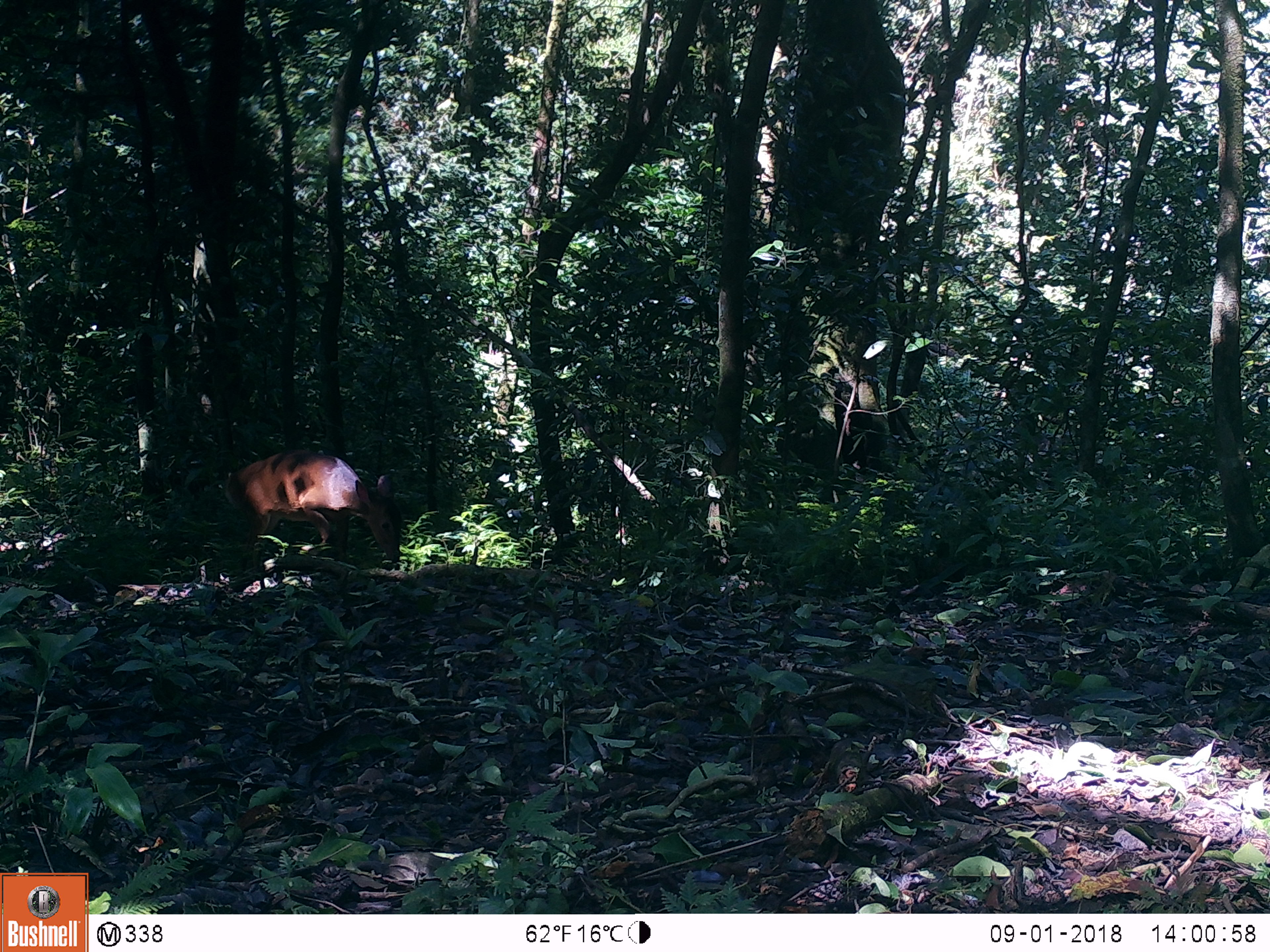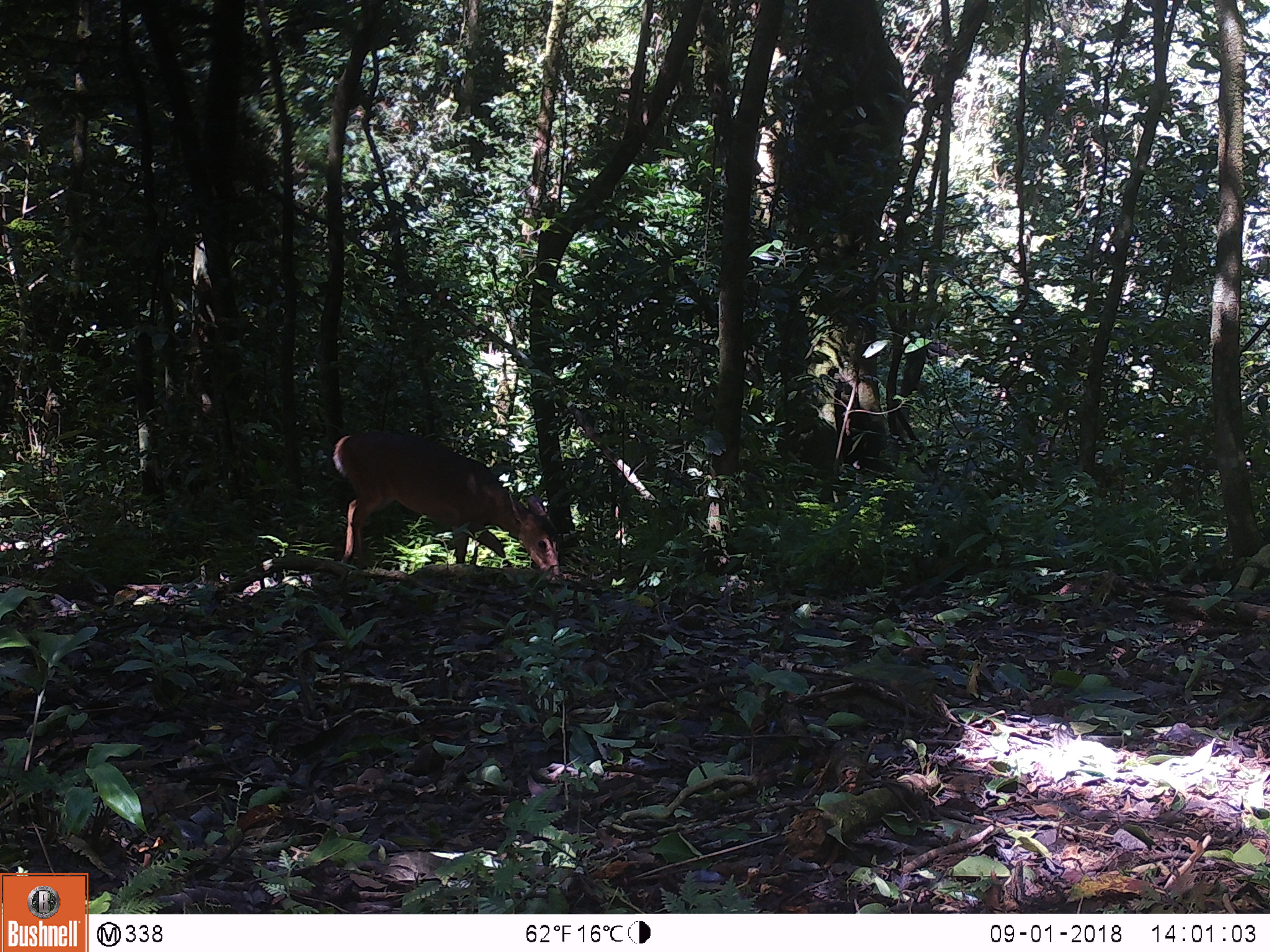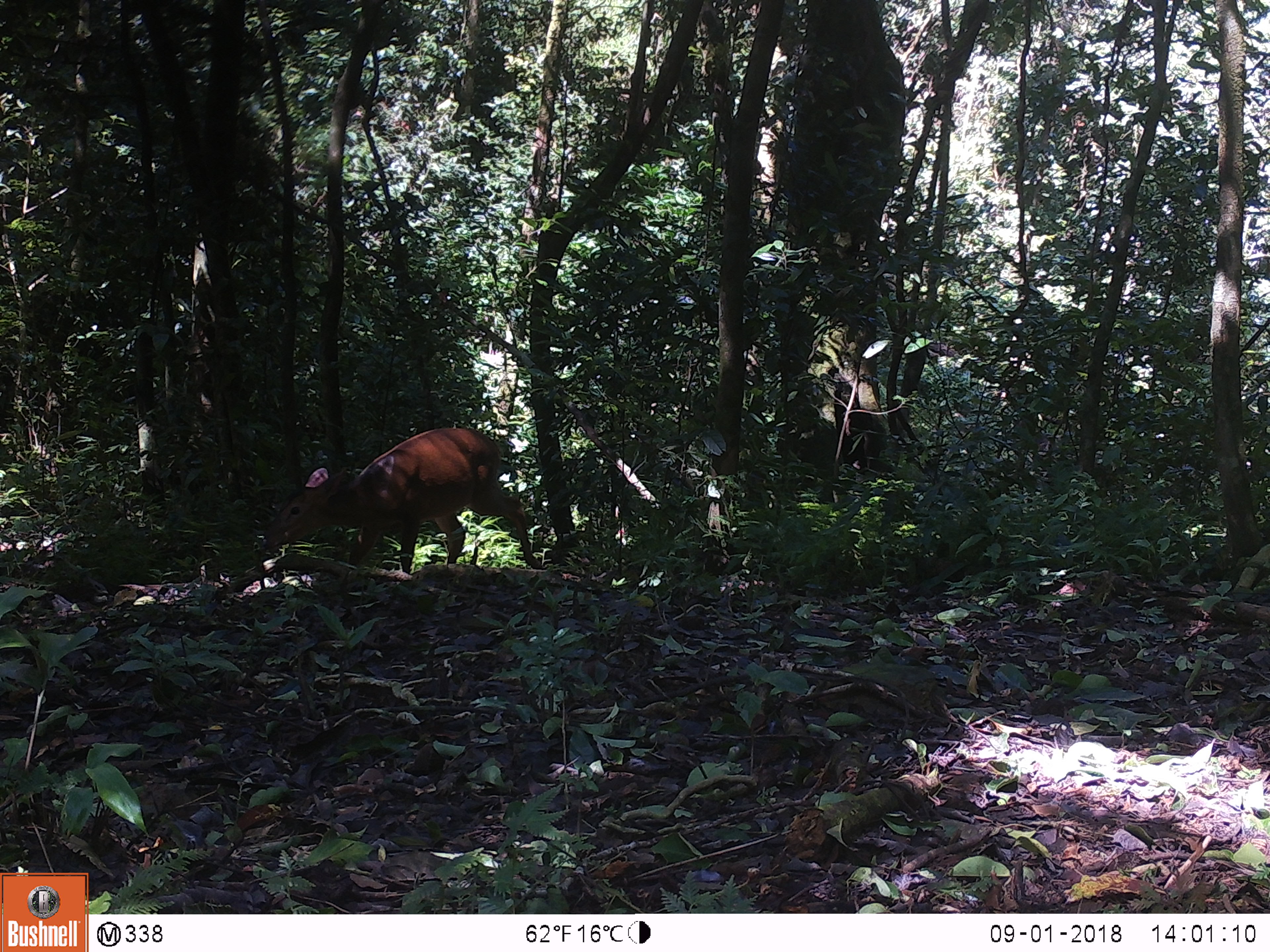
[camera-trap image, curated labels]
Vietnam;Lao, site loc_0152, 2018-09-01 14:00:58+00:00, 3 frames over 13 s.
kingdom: Animalia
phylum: Chordata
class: Mammalia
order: Artiodactyla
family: Cervidae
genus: Muntiacus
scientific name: Muntiacus vuquangensis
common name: large-antlered muntjac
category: large antlered muntjac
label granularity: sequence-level